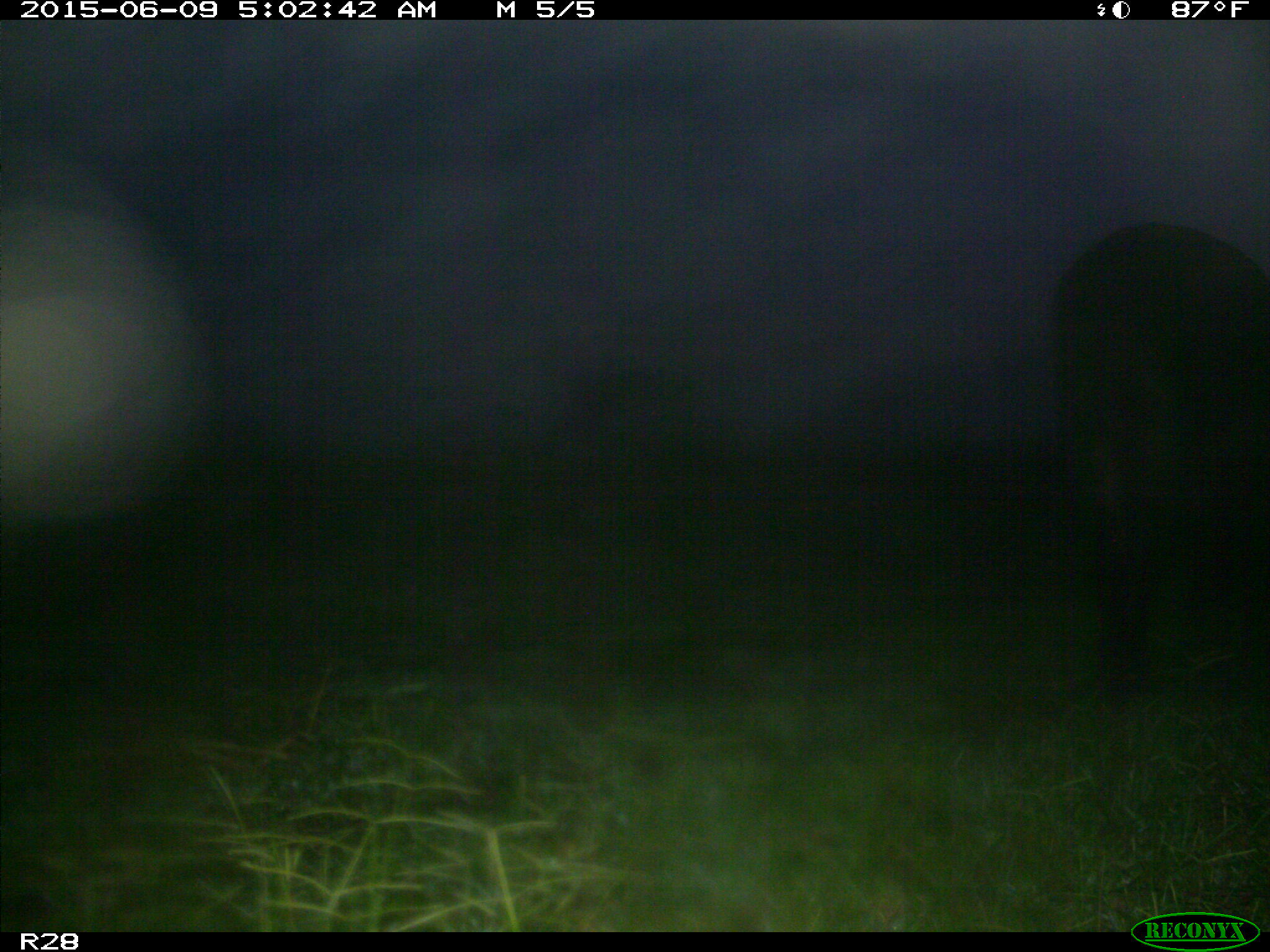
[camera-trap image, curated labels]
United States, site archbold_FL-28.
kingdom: Animalia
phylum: Chordata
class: Mammalia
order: Artiodactyla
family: Bovidae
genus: Bos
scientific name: Bos taurus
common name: domestic cow